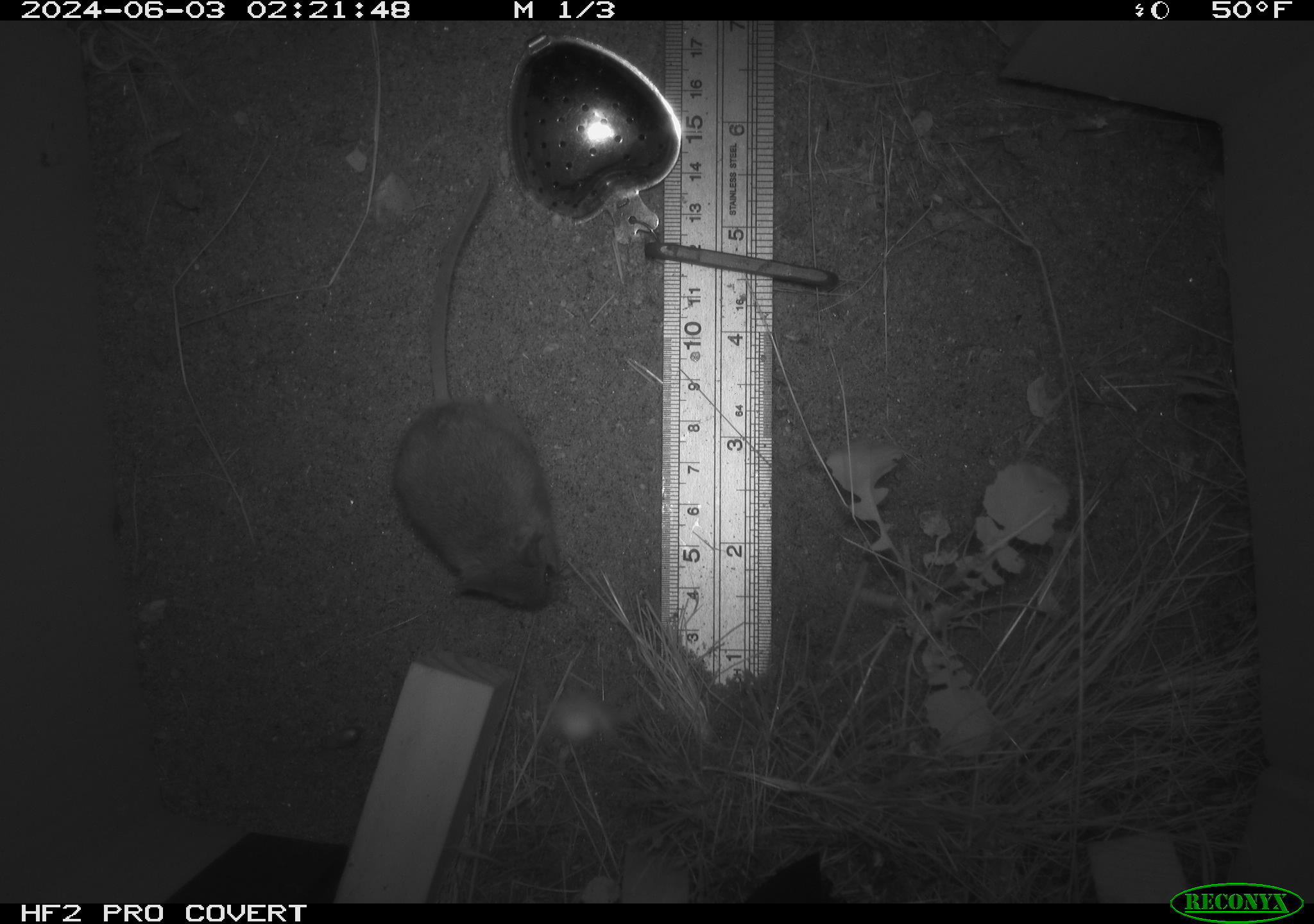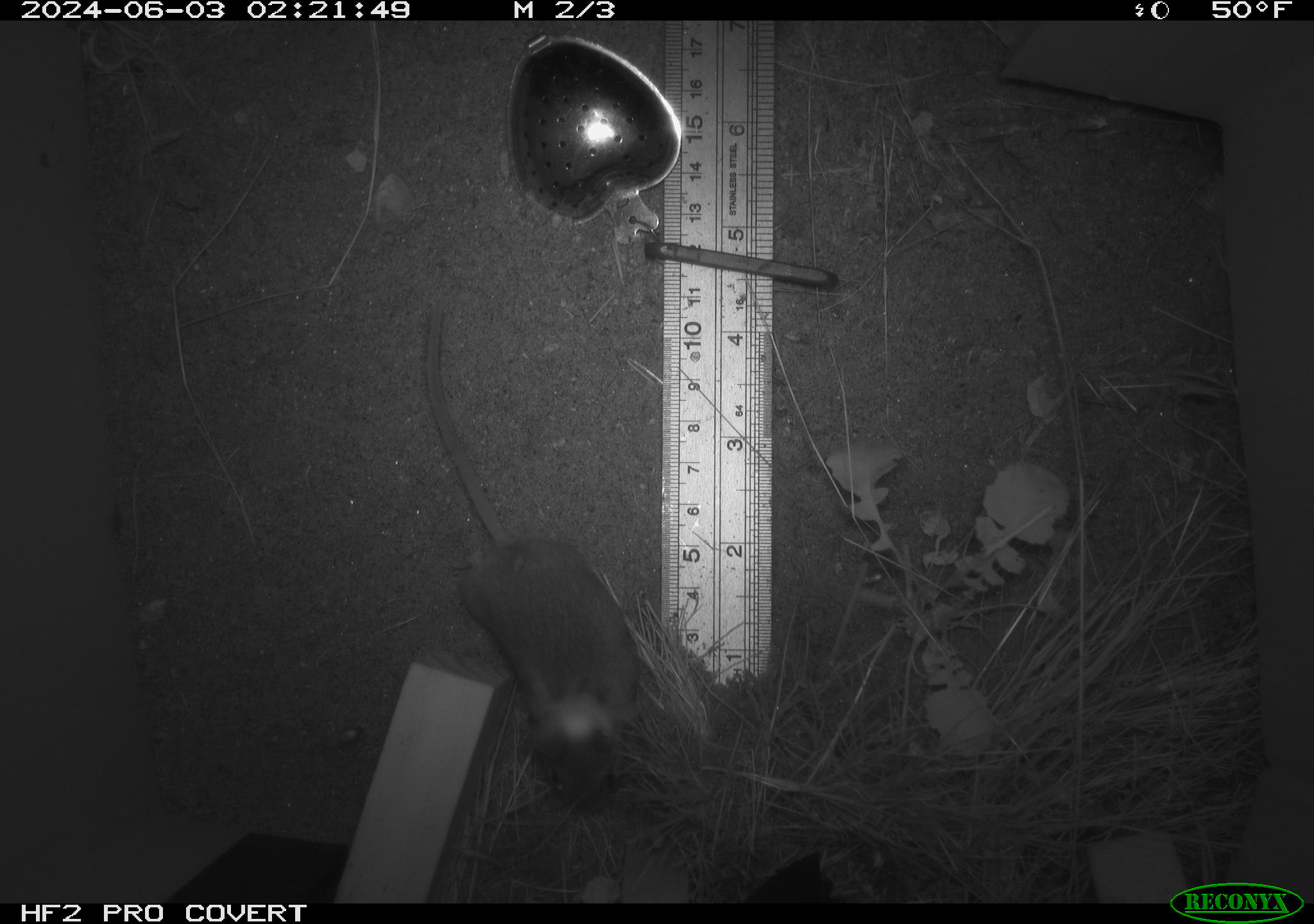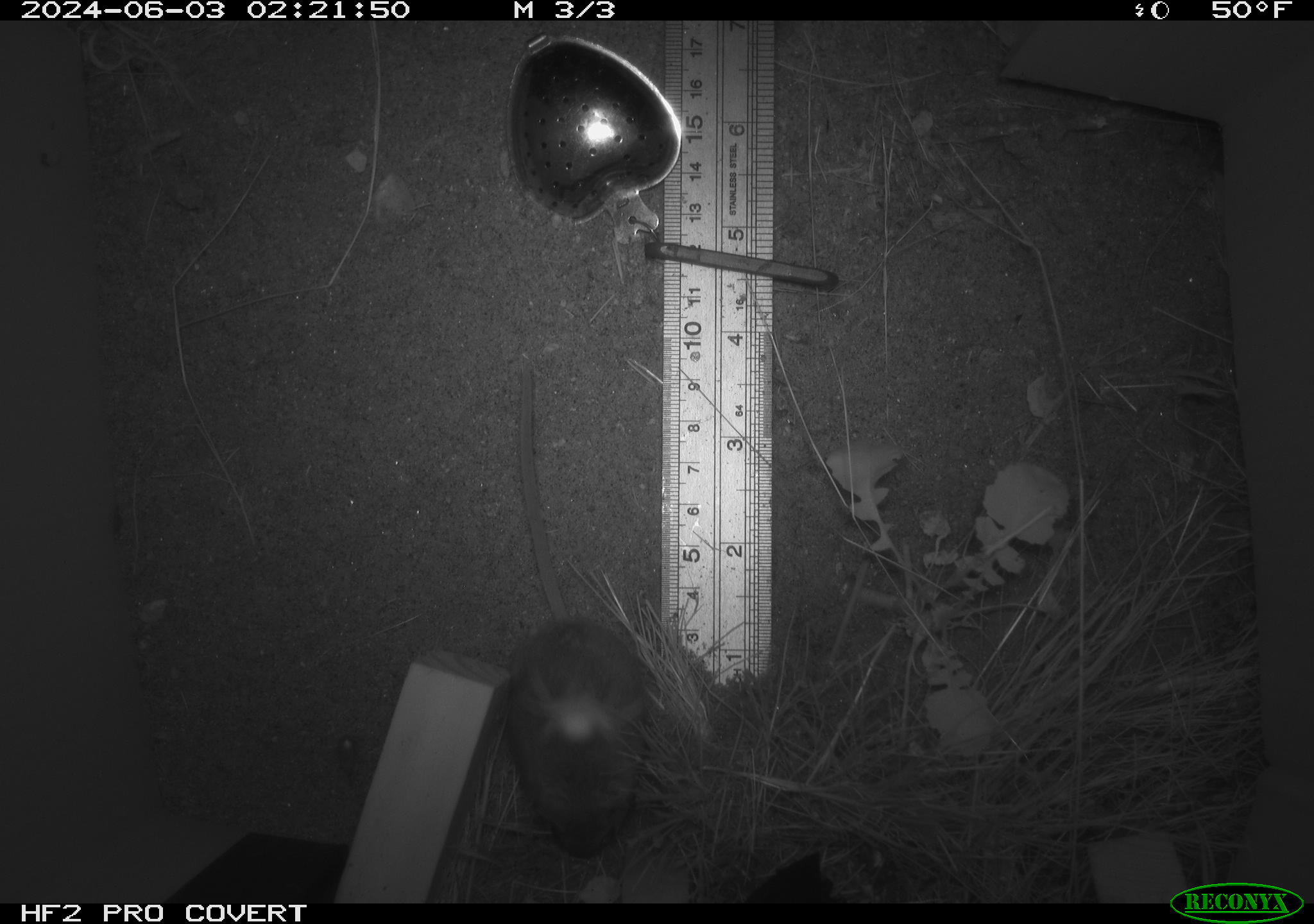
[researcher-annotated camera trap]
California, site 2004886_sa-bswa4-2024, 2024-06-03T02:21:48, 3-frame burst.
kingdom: Animalia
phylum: Chordata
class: Mammalia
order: Rodentia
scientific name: Rodentia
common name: rodent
Rodent (Rodentia).